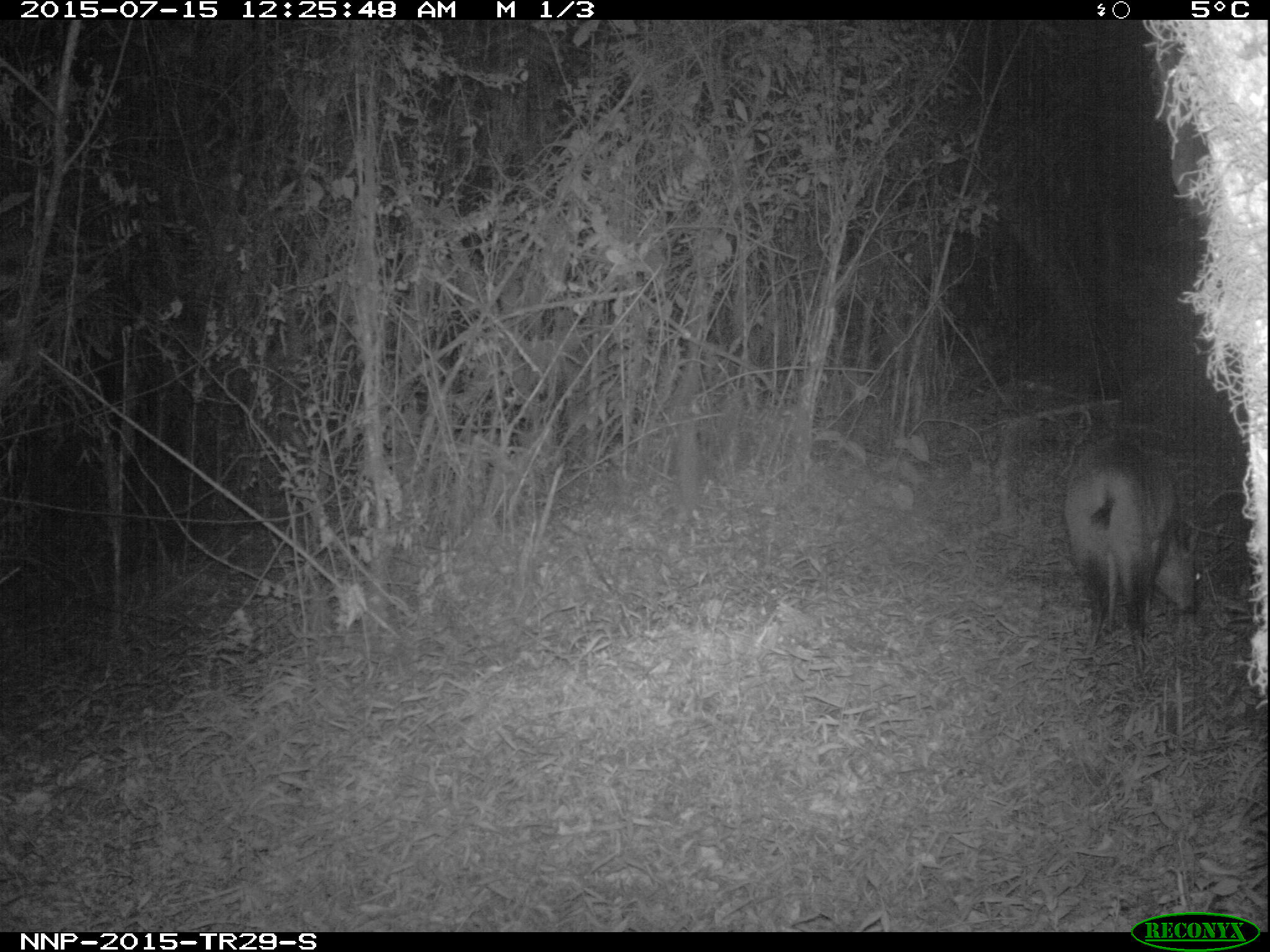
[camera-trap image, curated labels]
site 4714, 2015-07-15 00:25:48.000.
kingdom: Animalia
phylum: Chordata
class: Mammalia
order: Artiodactyla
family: Bovidae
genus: Cephalophus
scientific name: Cephalophus nigrifrons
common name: black-fronted duiker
Cephalophus nigrifrons (black-fronted duiker), count 1.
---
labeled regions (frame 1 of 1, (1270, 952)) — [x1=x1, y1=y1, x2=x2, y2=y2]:
cephalophus nigrifrons: [x1=1058, y1=434, x2=1204, y2=676]